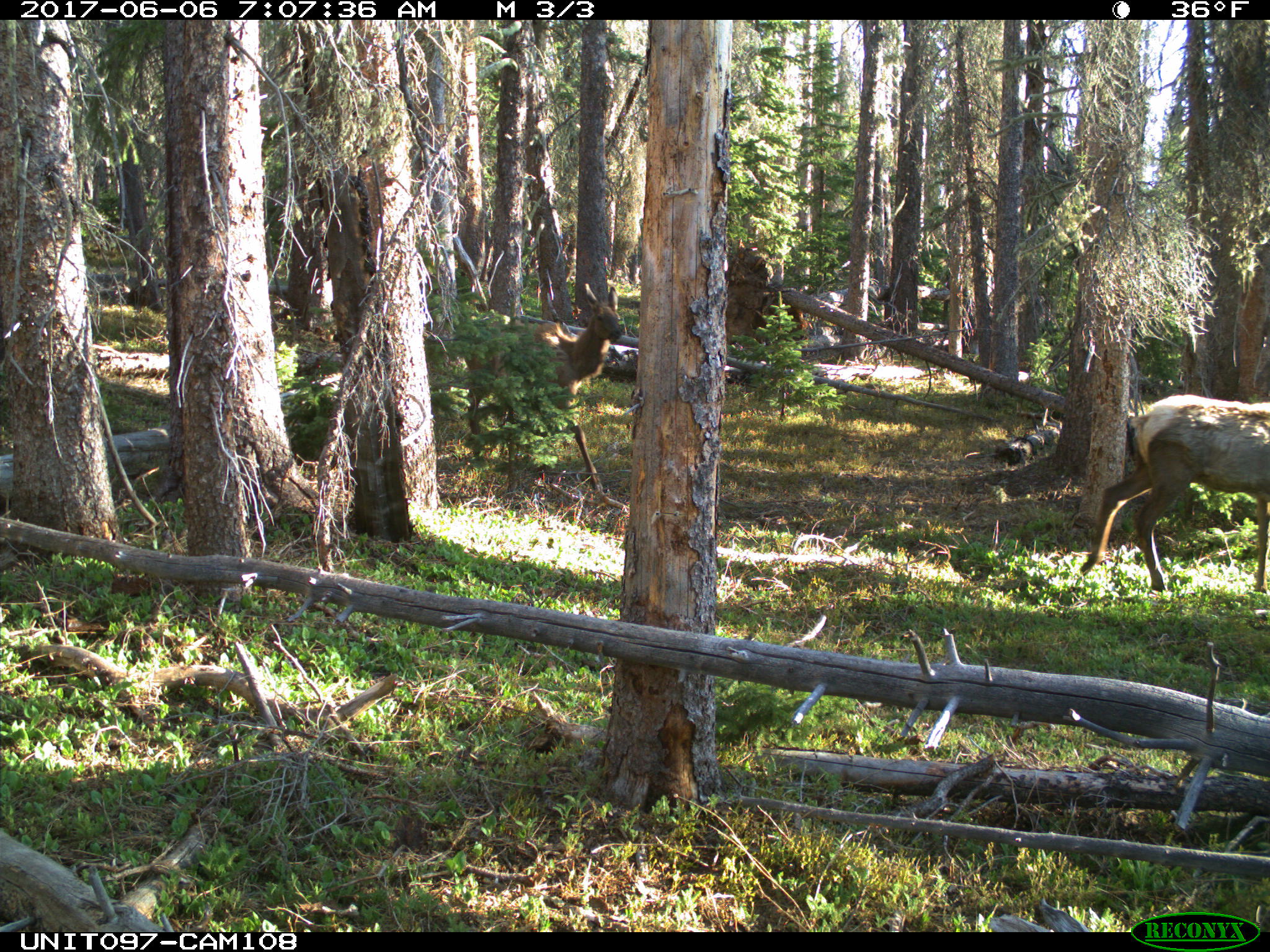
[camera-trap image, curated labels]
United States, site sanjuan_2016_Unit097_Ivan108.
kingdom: Animalia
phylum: Chordata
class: Mammalia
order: Artiodactyla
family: Cervidae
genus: Cervus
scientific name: Cervus elaphus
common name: red deer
Cervus elaphus (red deer).